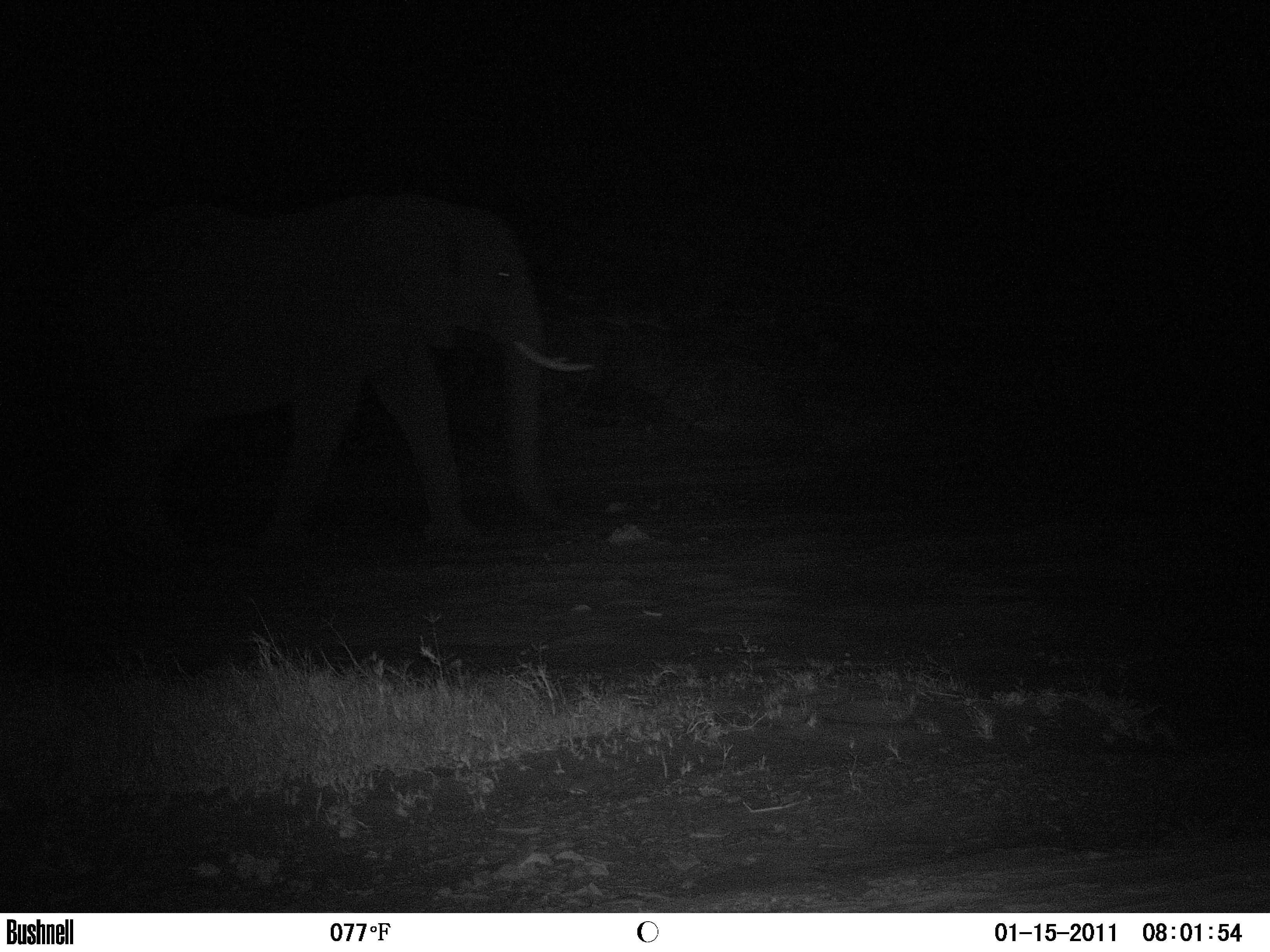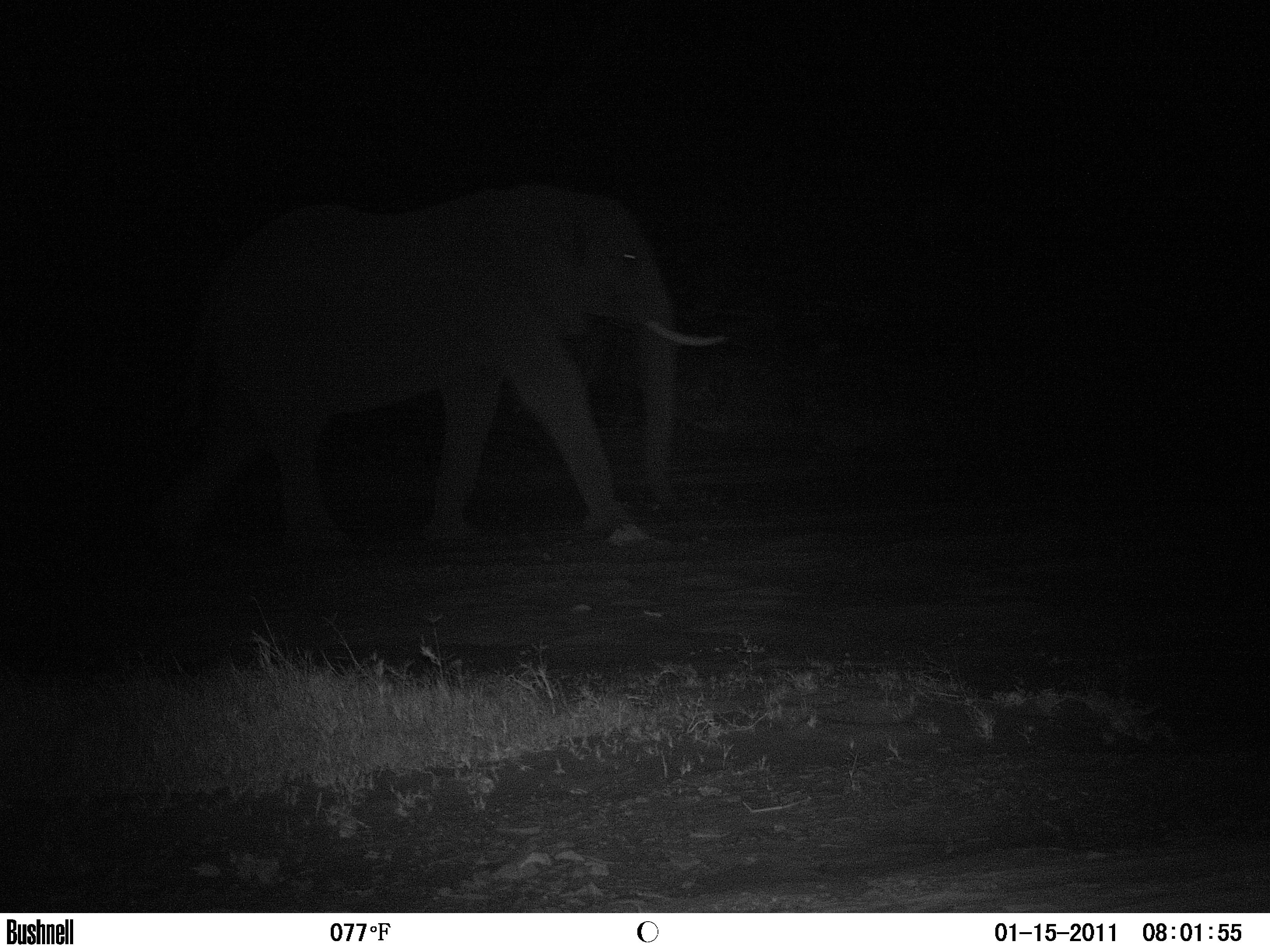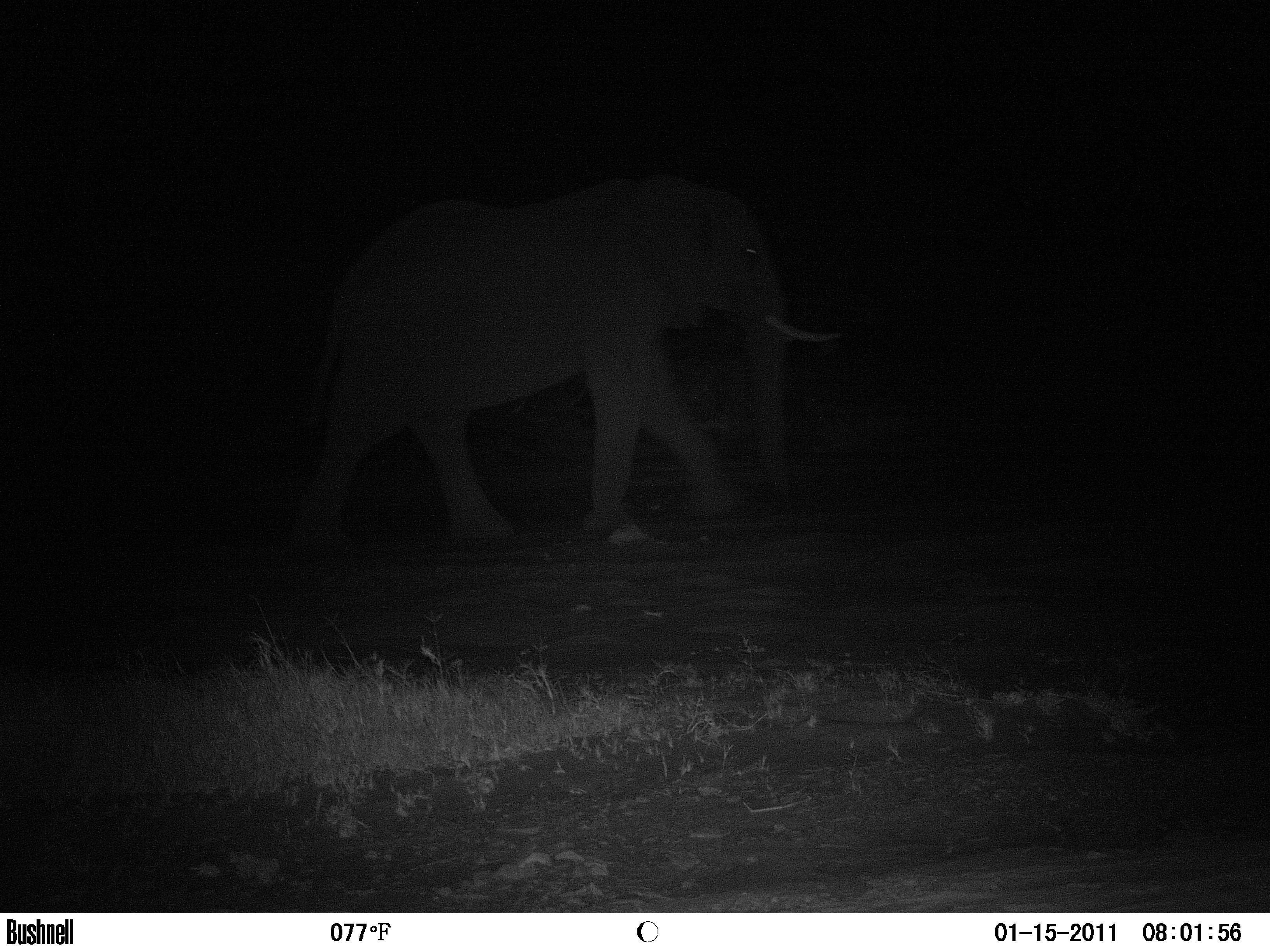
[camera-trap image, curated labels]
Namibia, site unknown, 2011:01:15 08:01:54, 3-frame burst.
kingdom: Animalia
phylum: Chordata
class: Mammalia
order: Proboscidea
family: Elephantidae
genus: Loxodonta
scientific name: Loxodonta africana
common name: african elephant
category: loxodanta africana